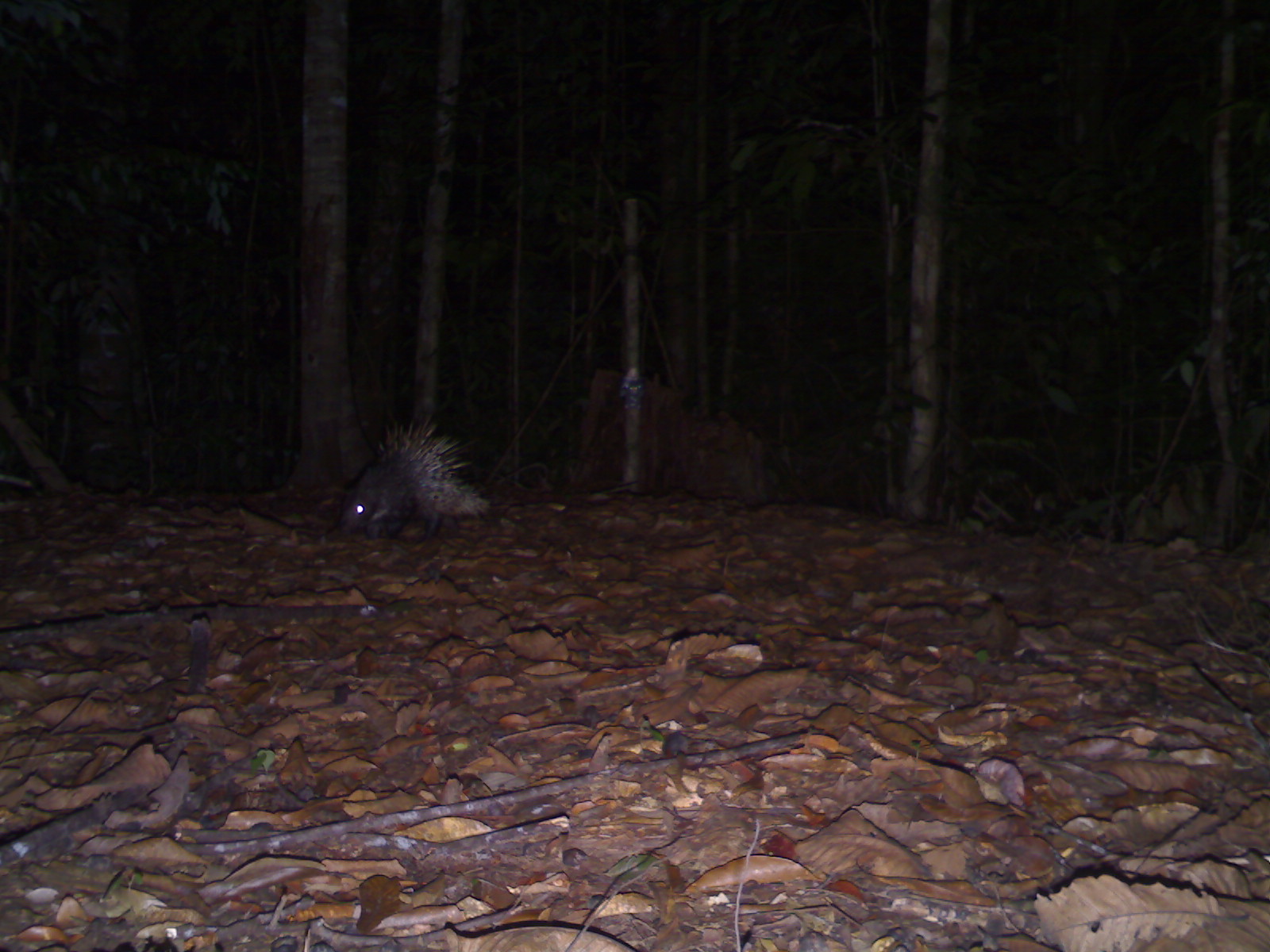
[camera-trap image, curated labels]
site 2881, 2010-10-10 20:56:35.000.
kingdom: Animalia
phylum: Chordata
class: Mammalia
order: Rodentia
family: Hystricidae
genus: Hystrix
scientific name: Hystrix brachyura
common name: east asian porcupine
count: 1